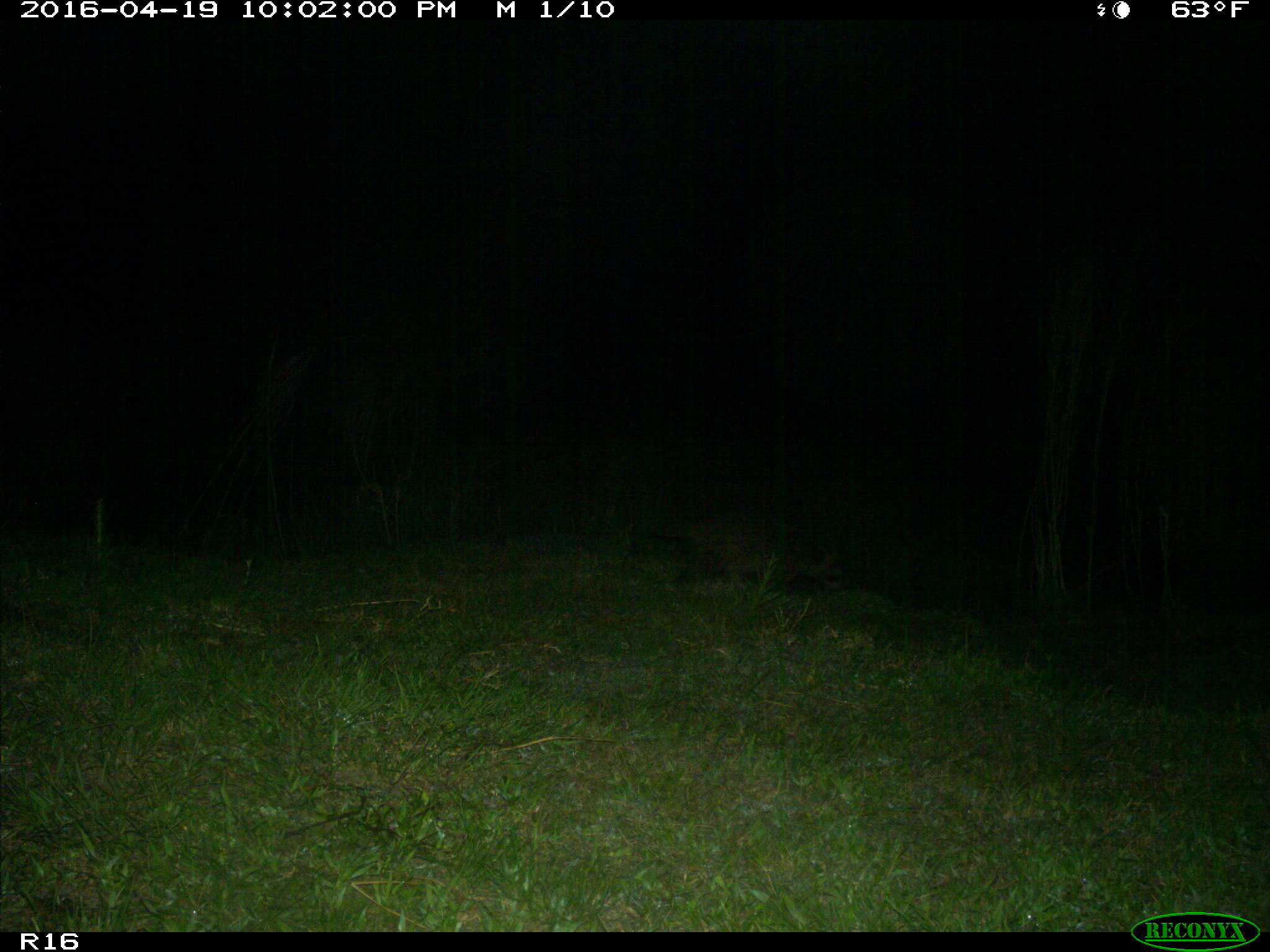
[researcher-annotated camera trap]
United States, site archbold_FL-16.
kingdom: Animalia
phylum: Chordata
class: Mammalia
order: Carnivora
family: Procyonidae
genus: Procyon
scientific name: Procyon lotor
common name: common raccoon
Procyon lotor (common raccoon).